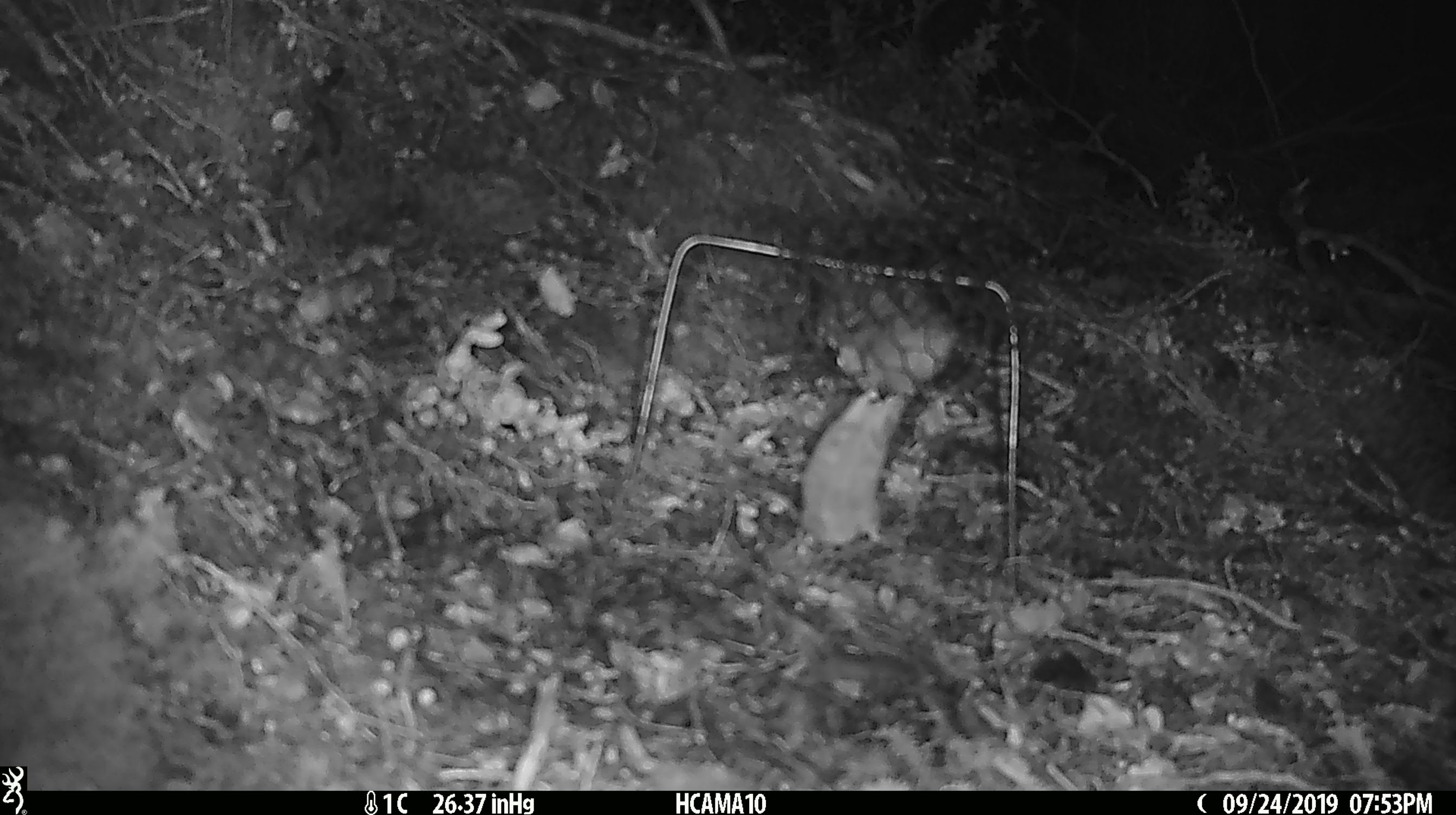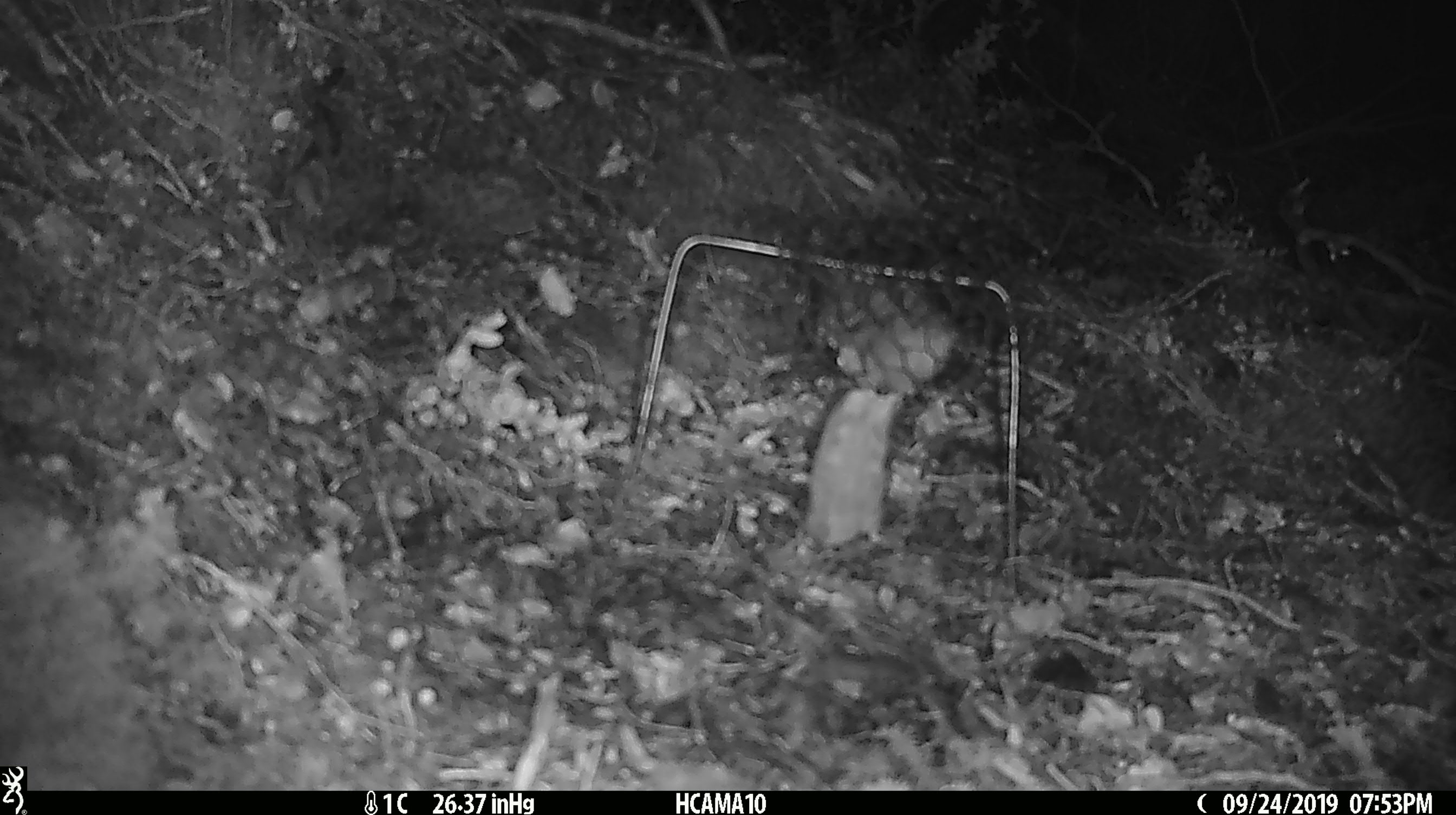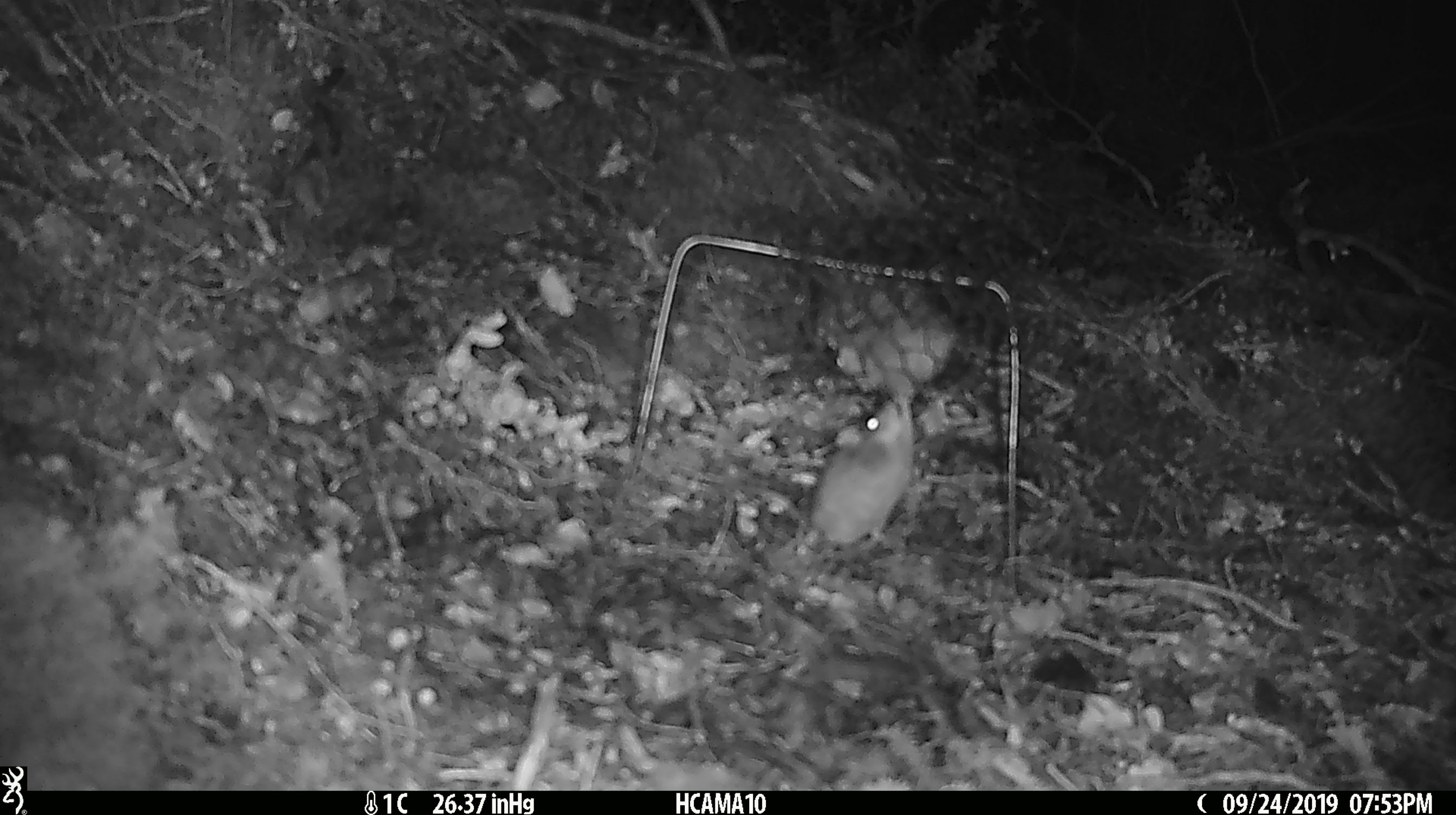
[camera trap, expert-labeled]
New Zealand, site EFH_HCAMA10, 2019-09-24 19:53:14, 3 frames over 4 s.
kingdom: Animalia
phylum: Chordata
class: Mammalia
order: Rodentia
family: Muridae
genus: Mus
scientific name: Mus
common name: mouse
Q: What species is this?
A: Mouse (Mus).